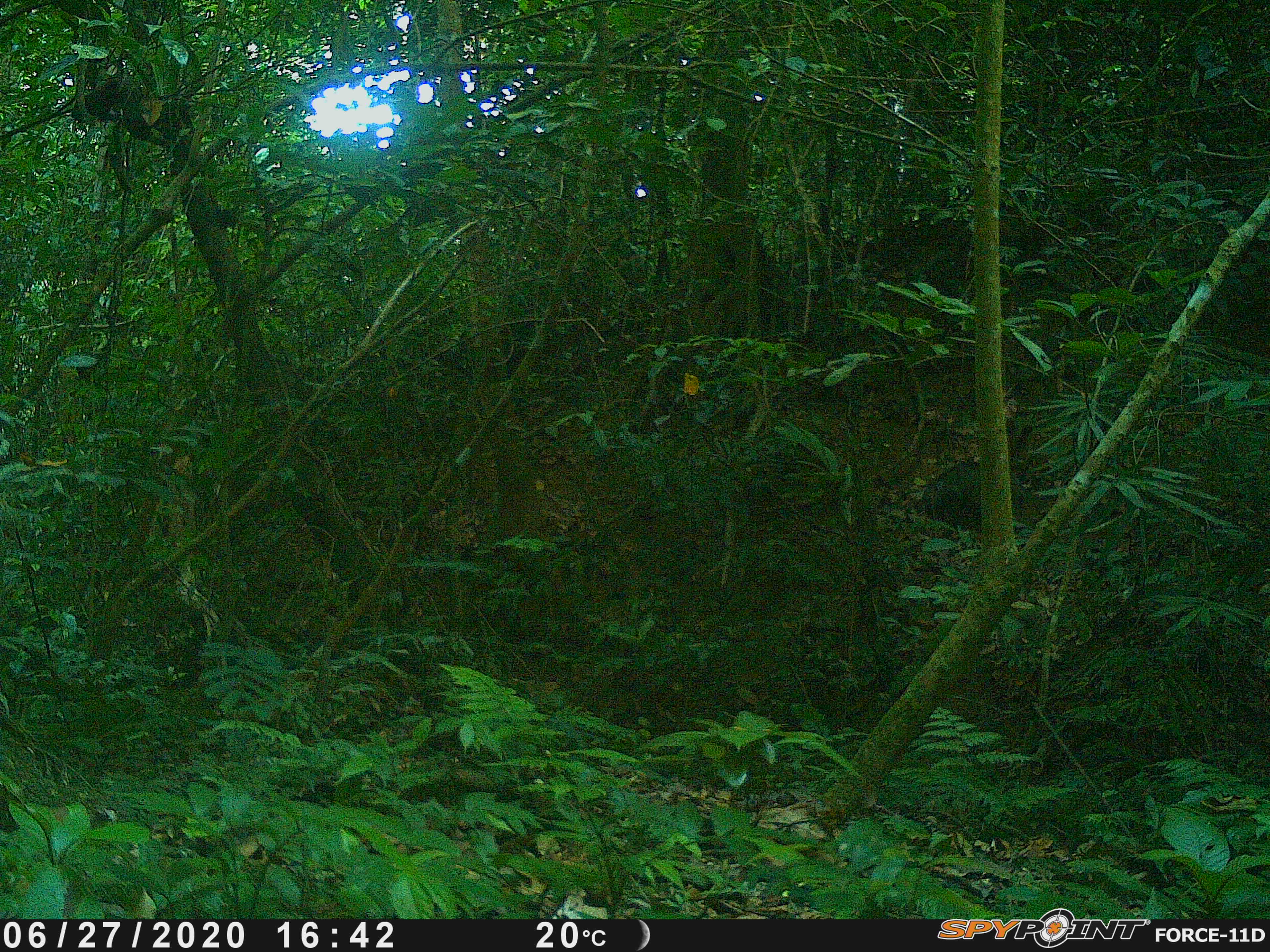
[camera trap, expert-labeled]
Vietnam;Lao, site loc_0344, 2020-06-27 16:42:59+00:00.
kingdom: Animalia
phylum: Chordata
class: Mammalia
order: Artiodactyla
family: Suidae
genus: Sus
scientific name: Sus scrofa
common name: eurasian wild pig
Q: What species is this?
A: Eurasian wild pig (Sus scrofa).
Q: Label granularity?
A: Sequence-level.